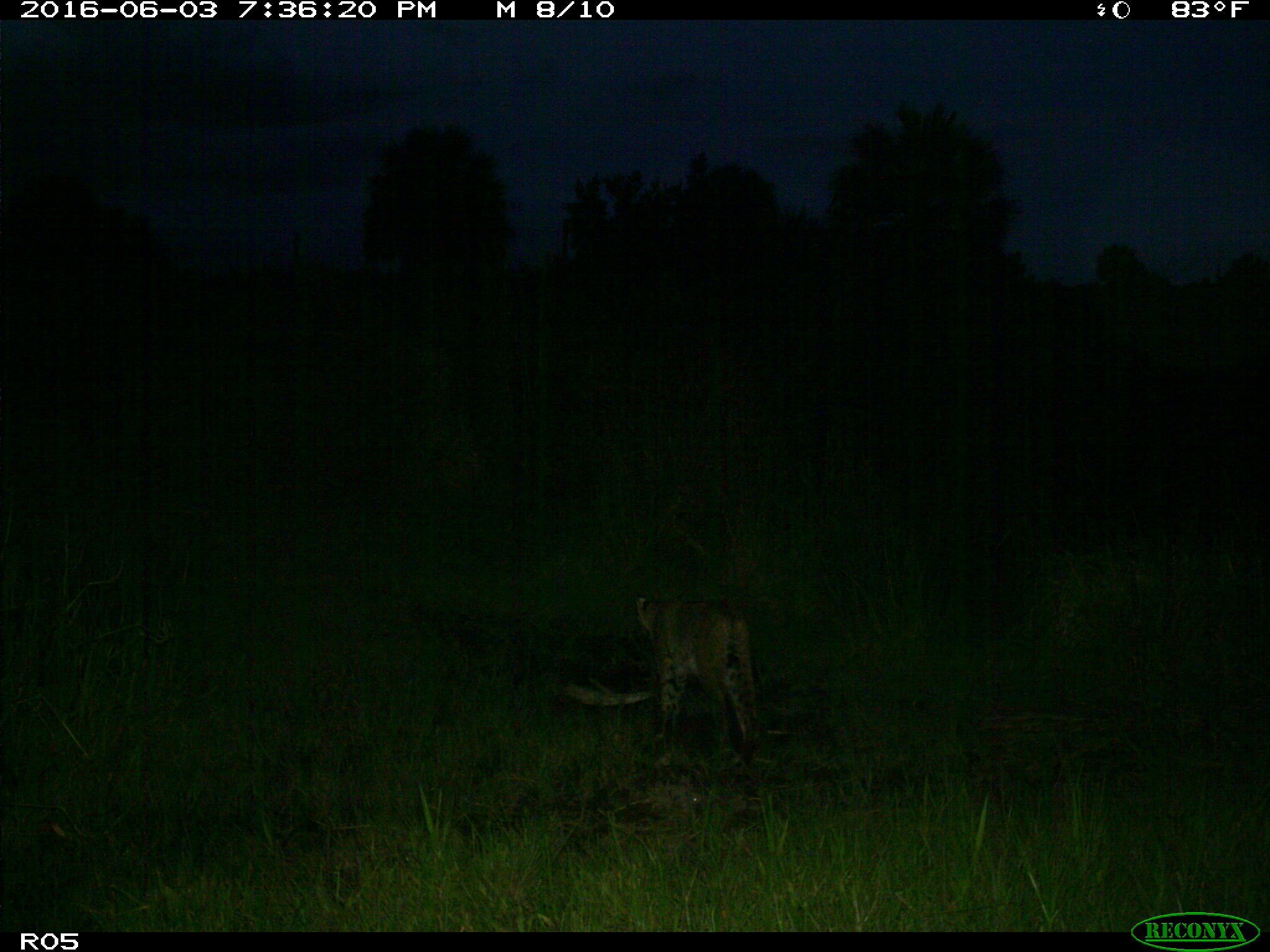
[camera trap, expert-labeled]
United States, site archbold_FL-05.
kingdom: Animalia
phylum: Chordata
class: Mammalia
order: Carnivora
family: Felidae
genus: Lynx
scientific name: Lynx rufus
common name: bobcat